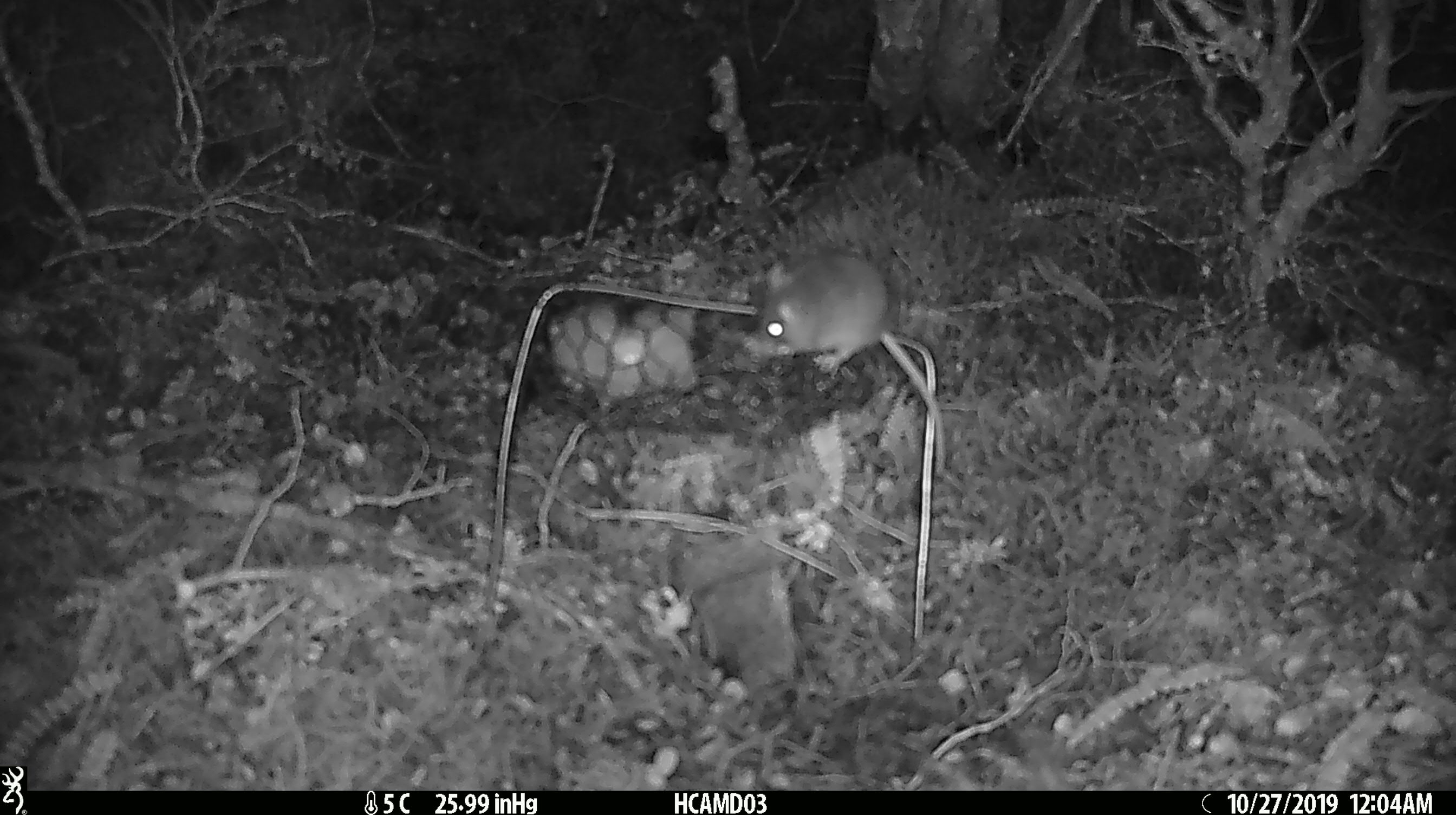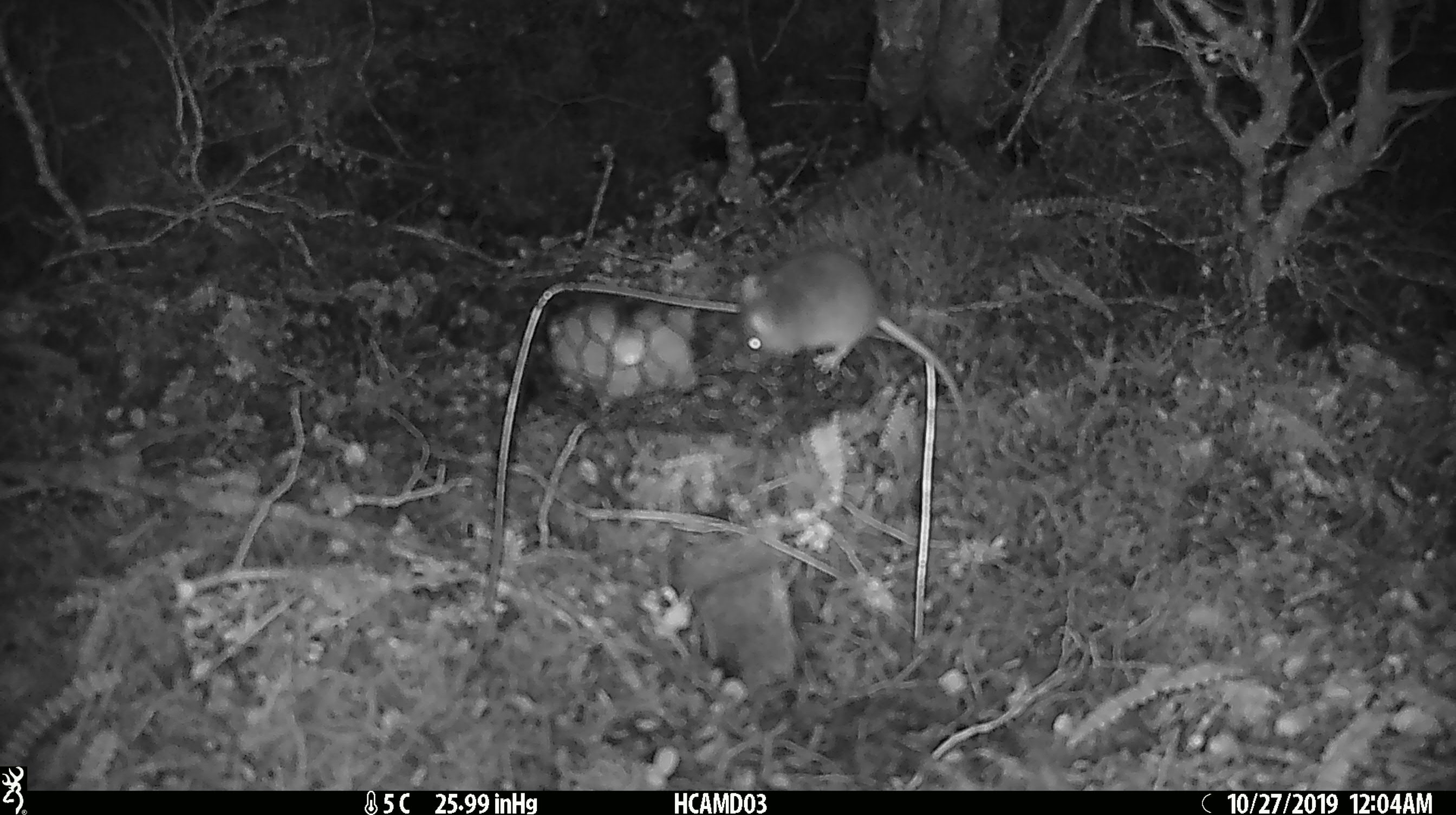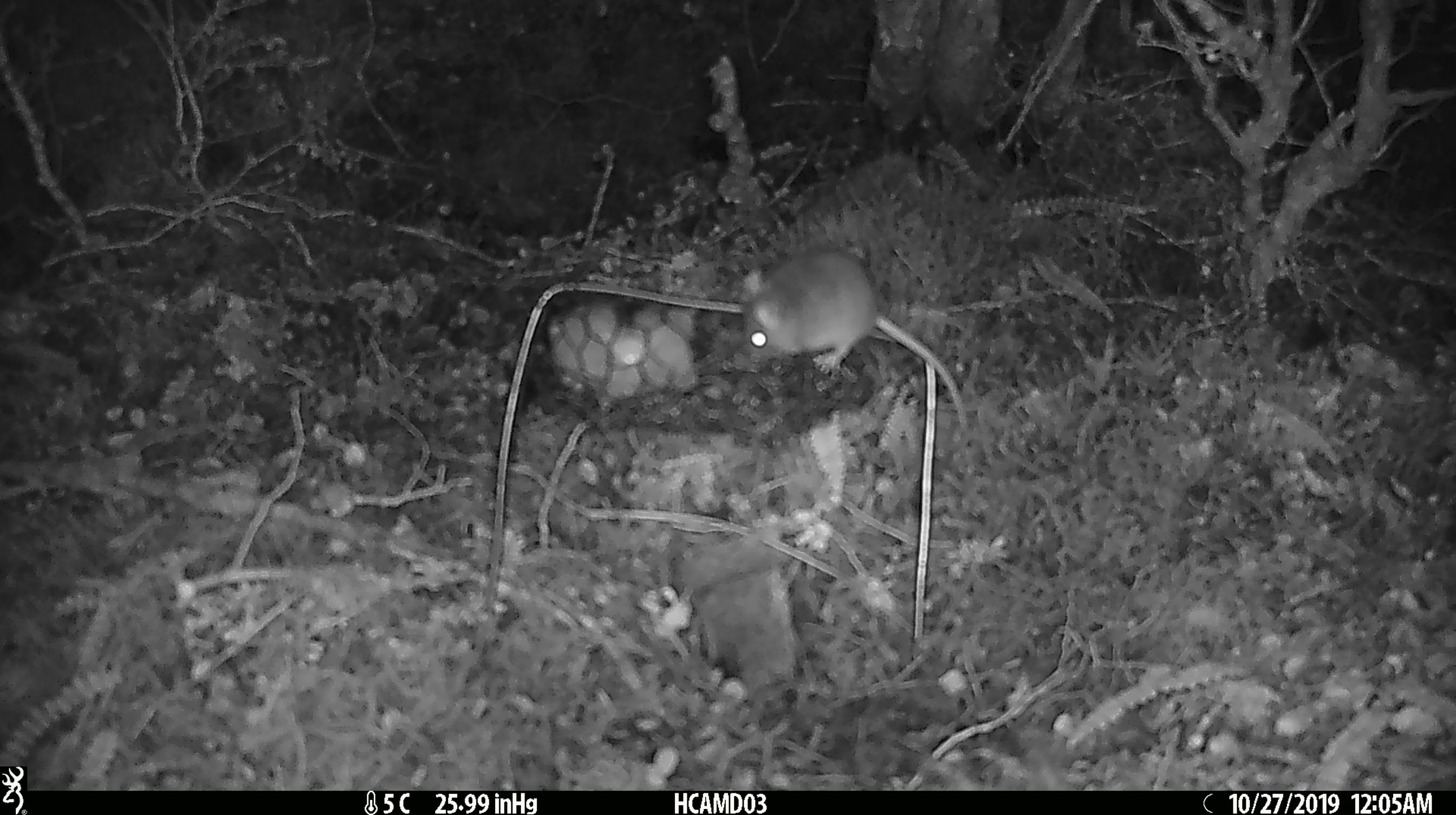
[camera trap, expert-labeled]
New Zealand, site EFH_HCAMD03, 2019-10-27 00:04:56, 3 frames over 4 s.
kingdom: Animalia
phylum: Chordata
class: Mammalia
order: Rodentia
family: Muridae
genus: Mus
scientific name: Mus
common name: mouse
Mouse (Mus).